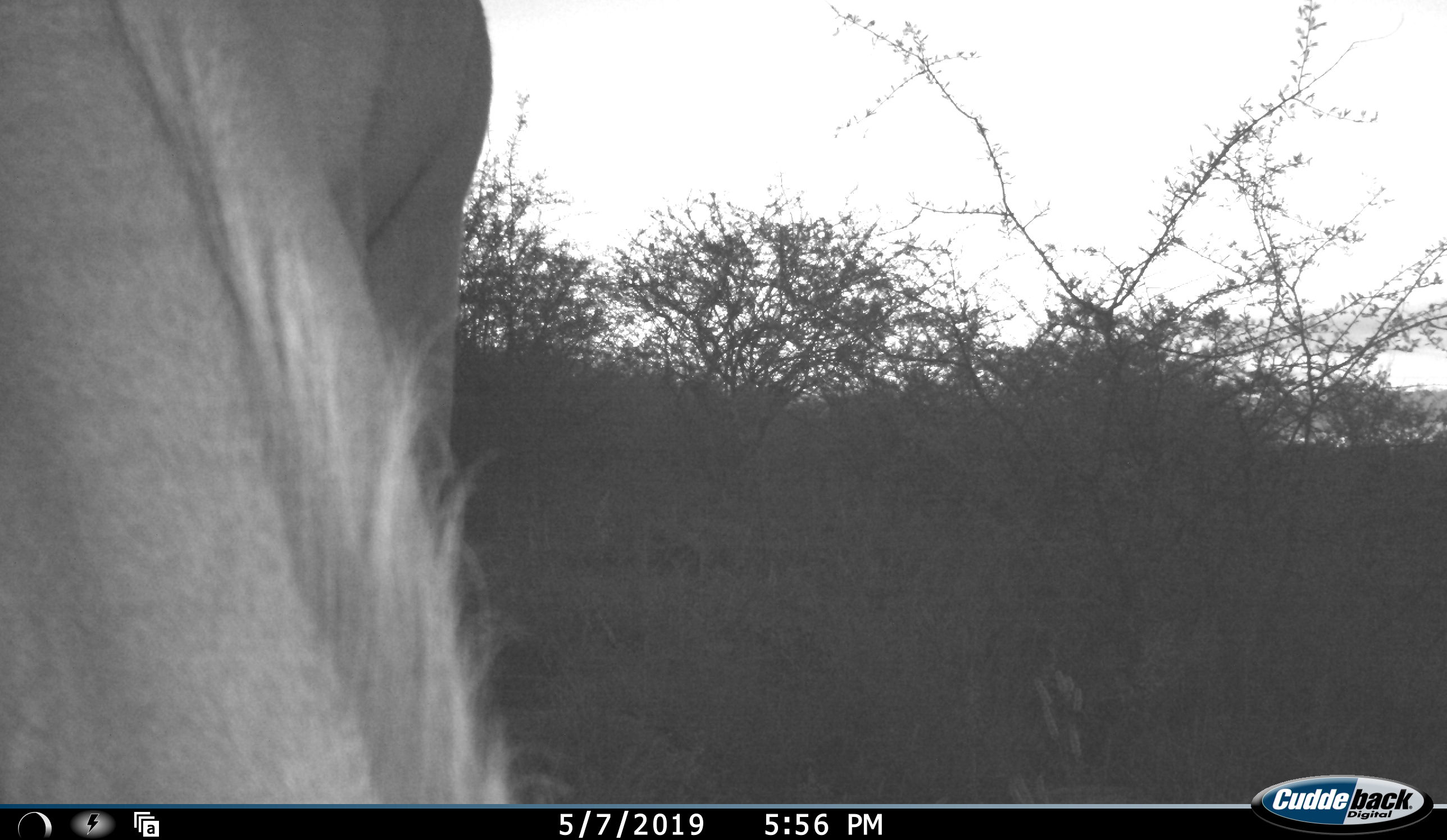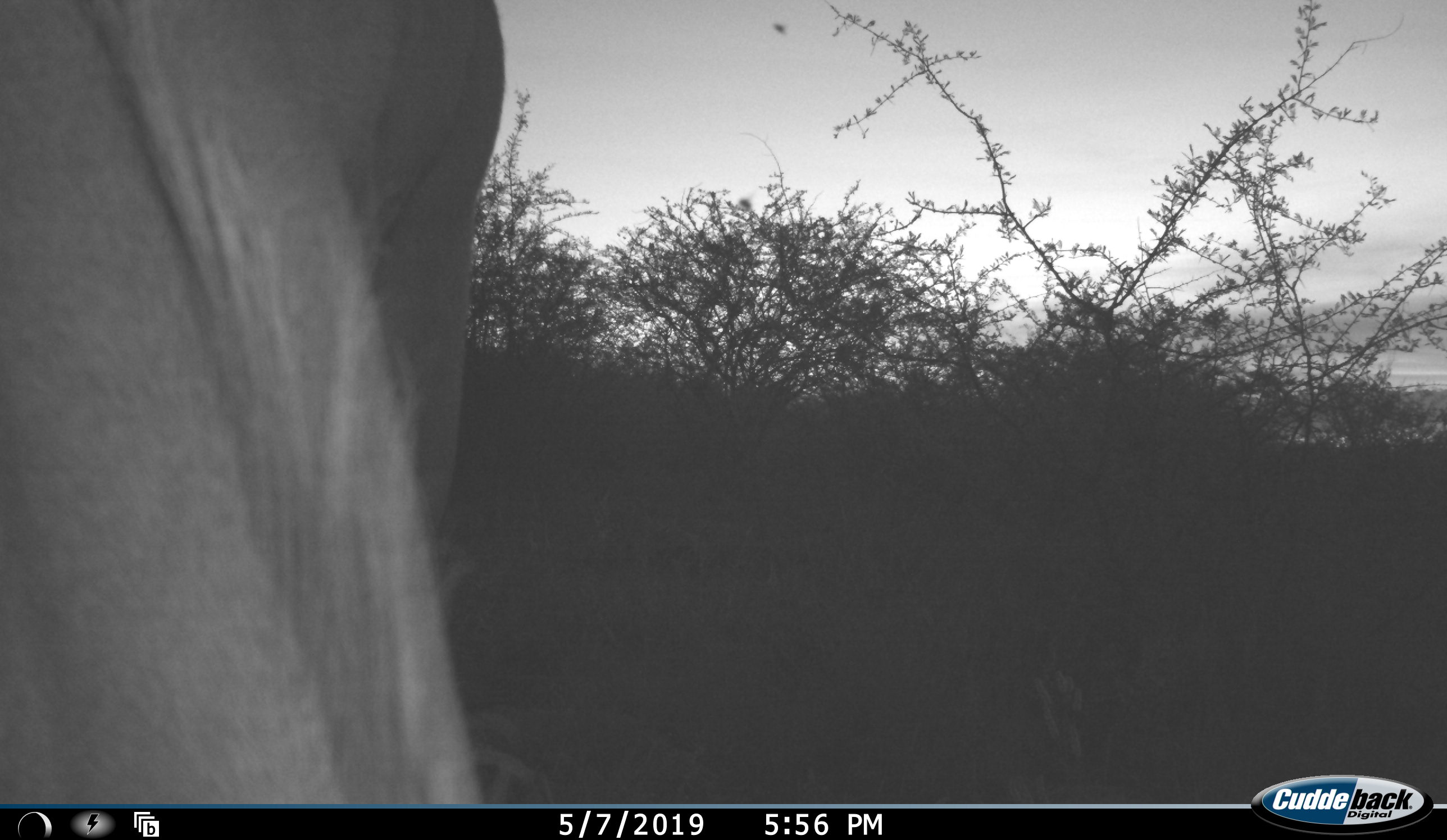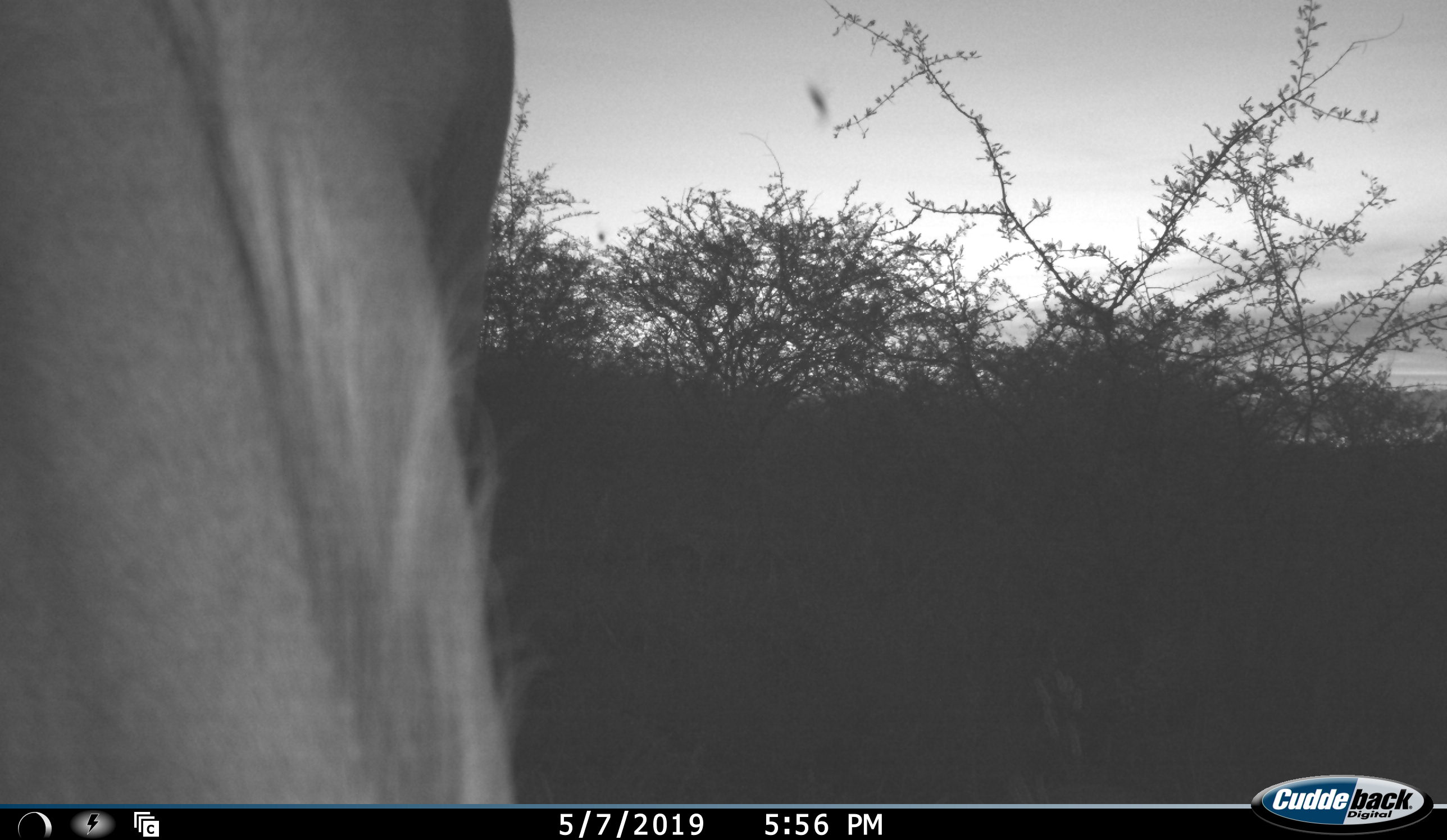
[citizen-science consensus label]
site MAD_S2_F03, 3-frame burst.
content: unidentified animal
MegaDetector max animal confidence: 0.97